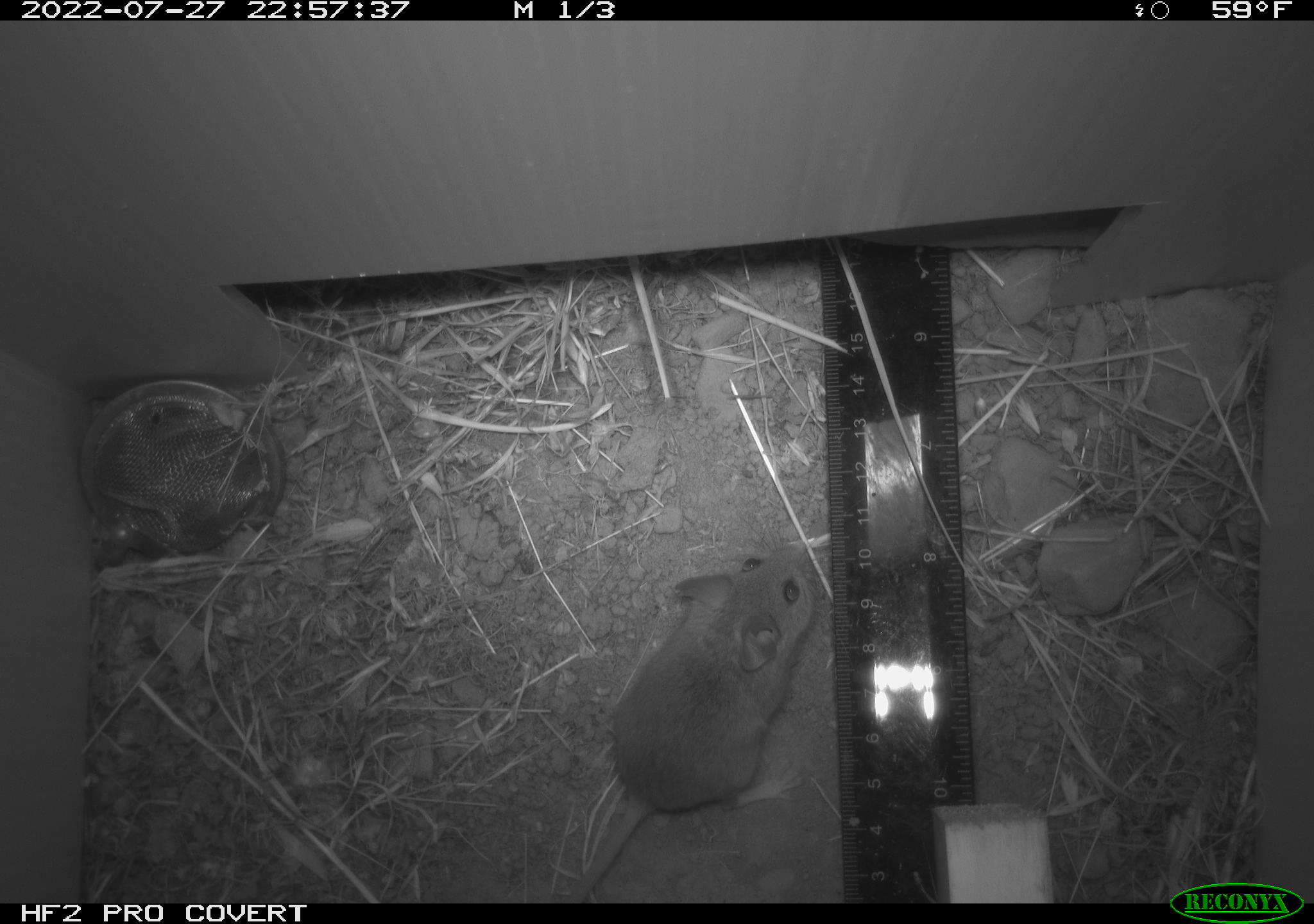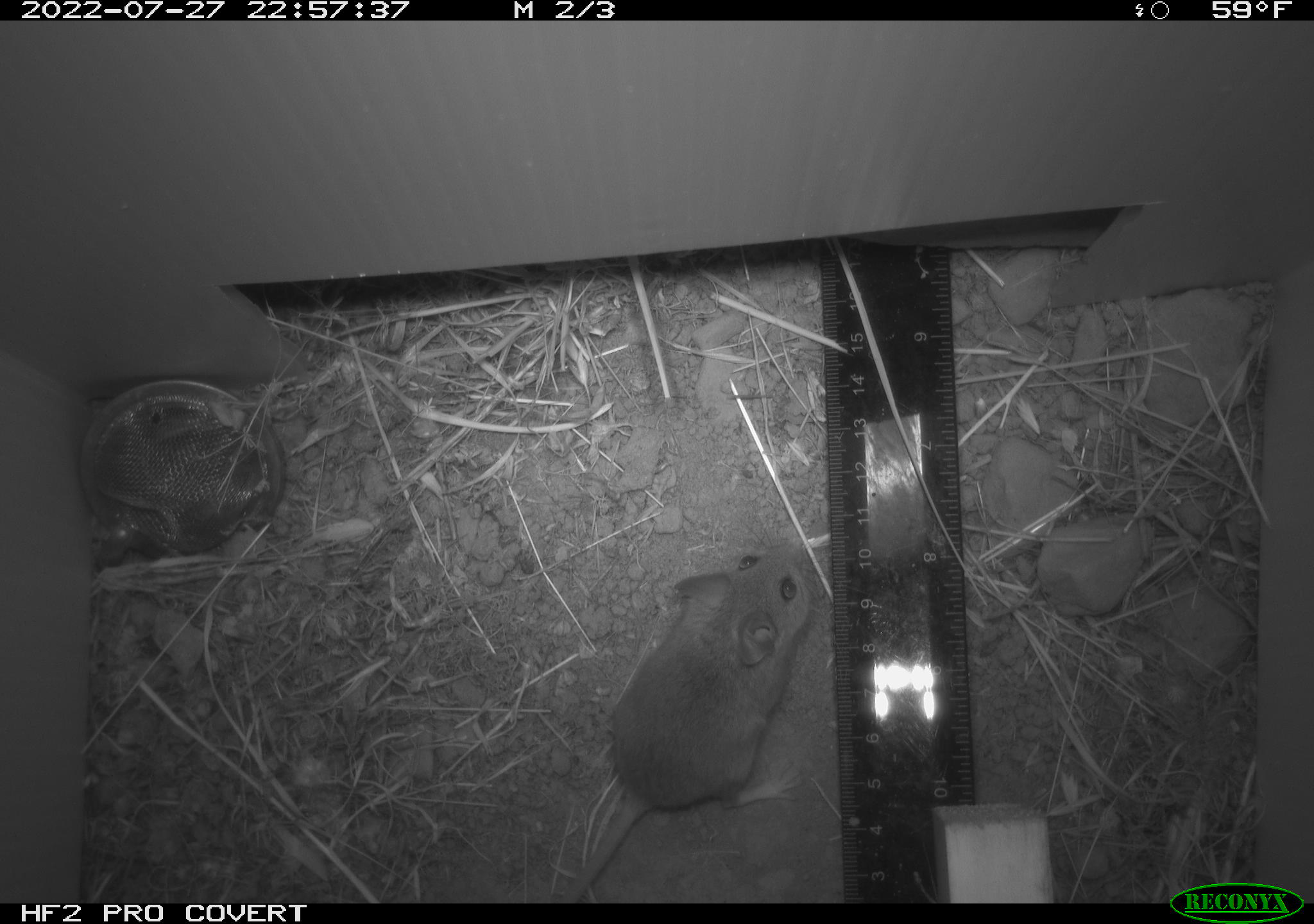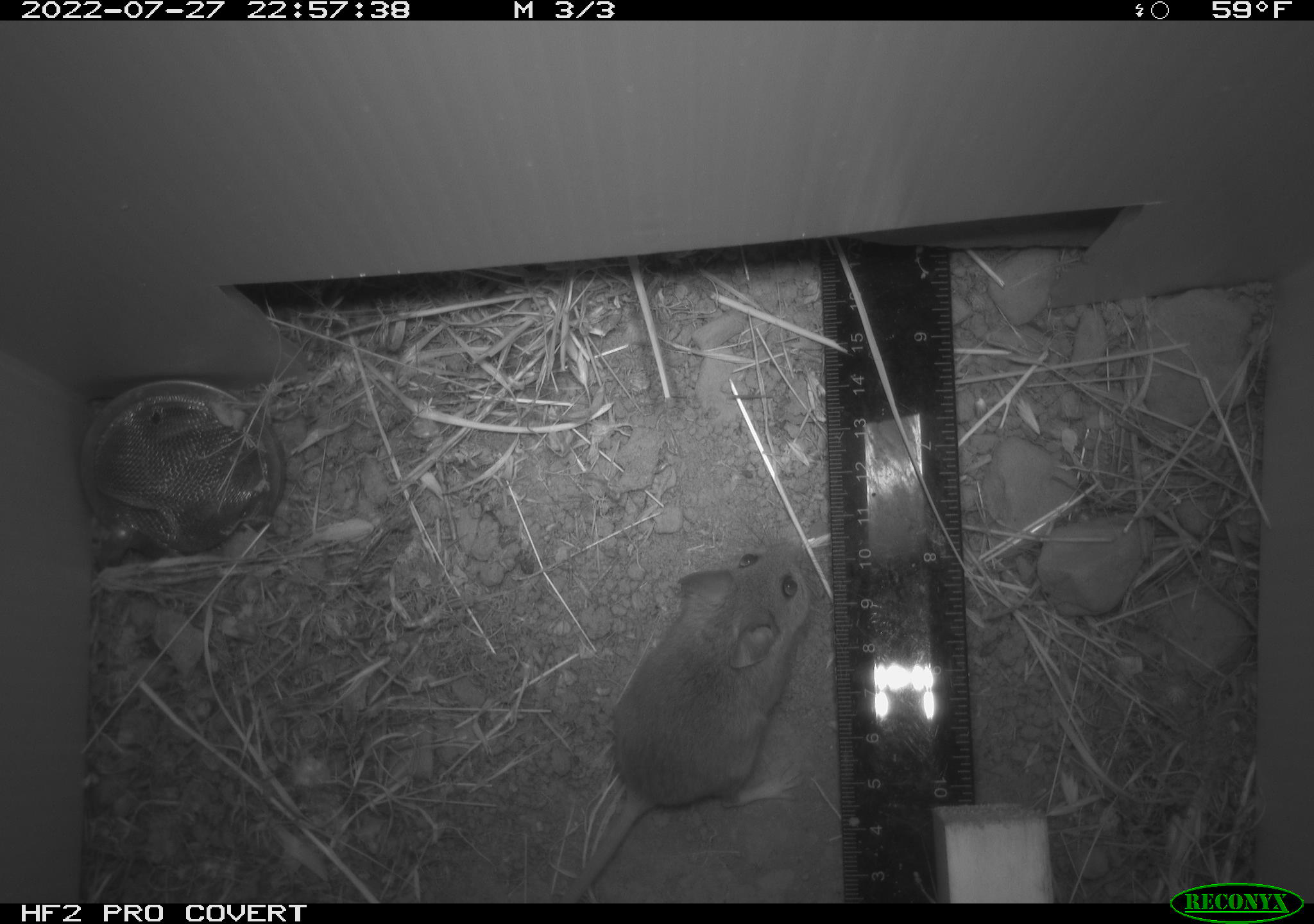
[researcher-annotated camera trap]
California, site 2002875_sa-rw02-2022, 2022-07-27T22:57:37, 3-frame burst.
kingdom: Animalia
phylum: Chordata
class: Mammalia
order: Rodentia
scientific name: Rodentia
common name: mouse species